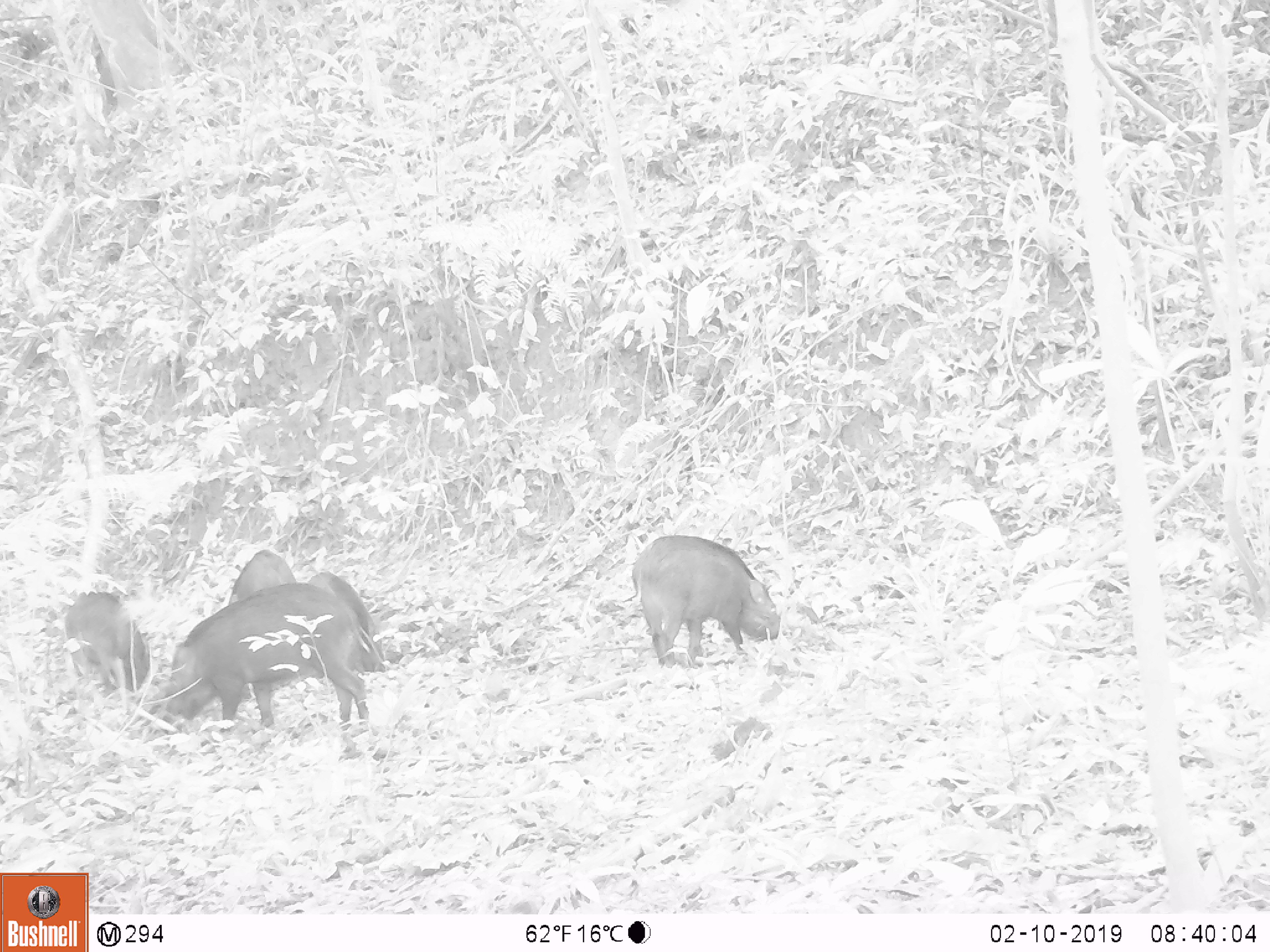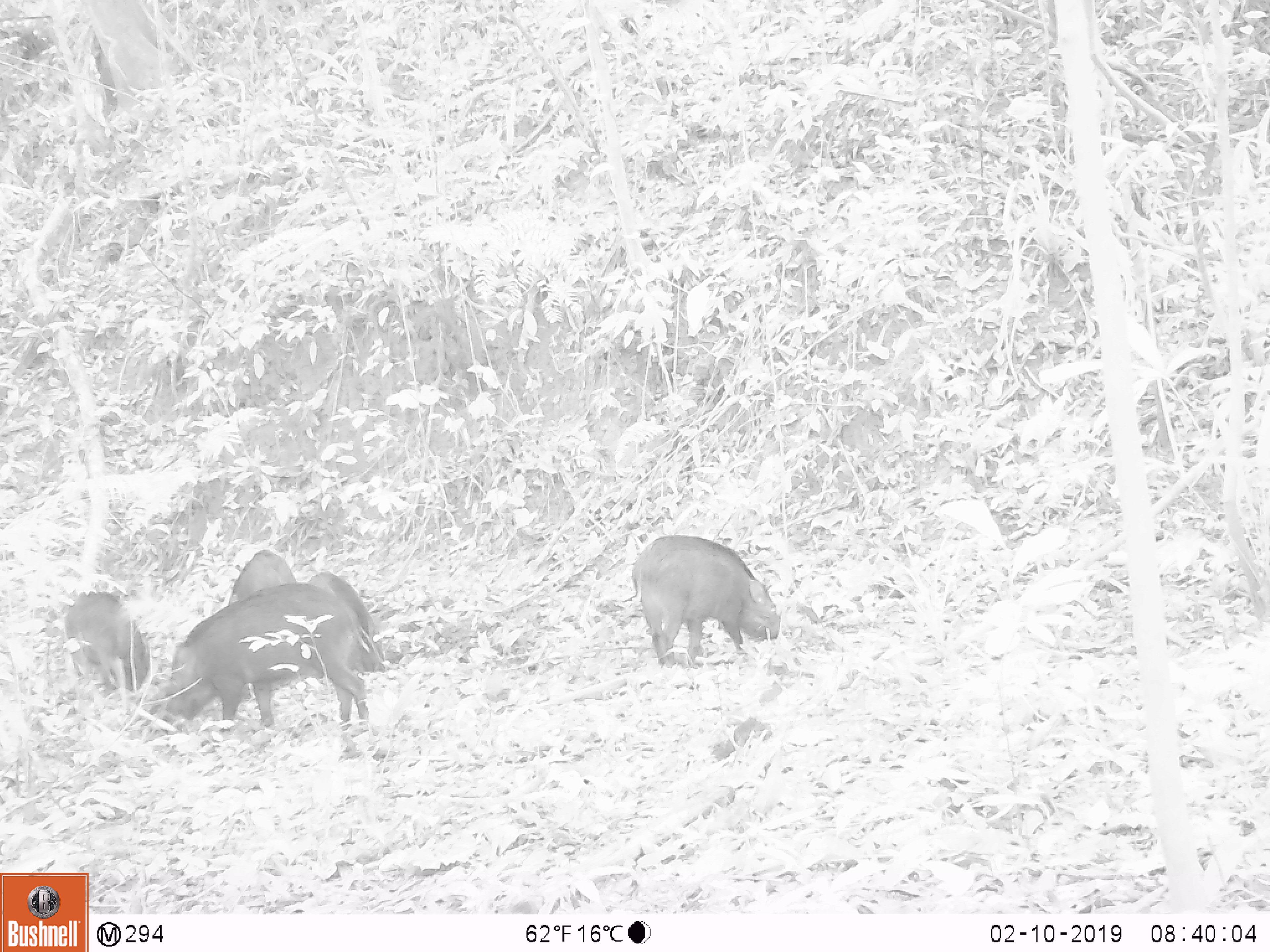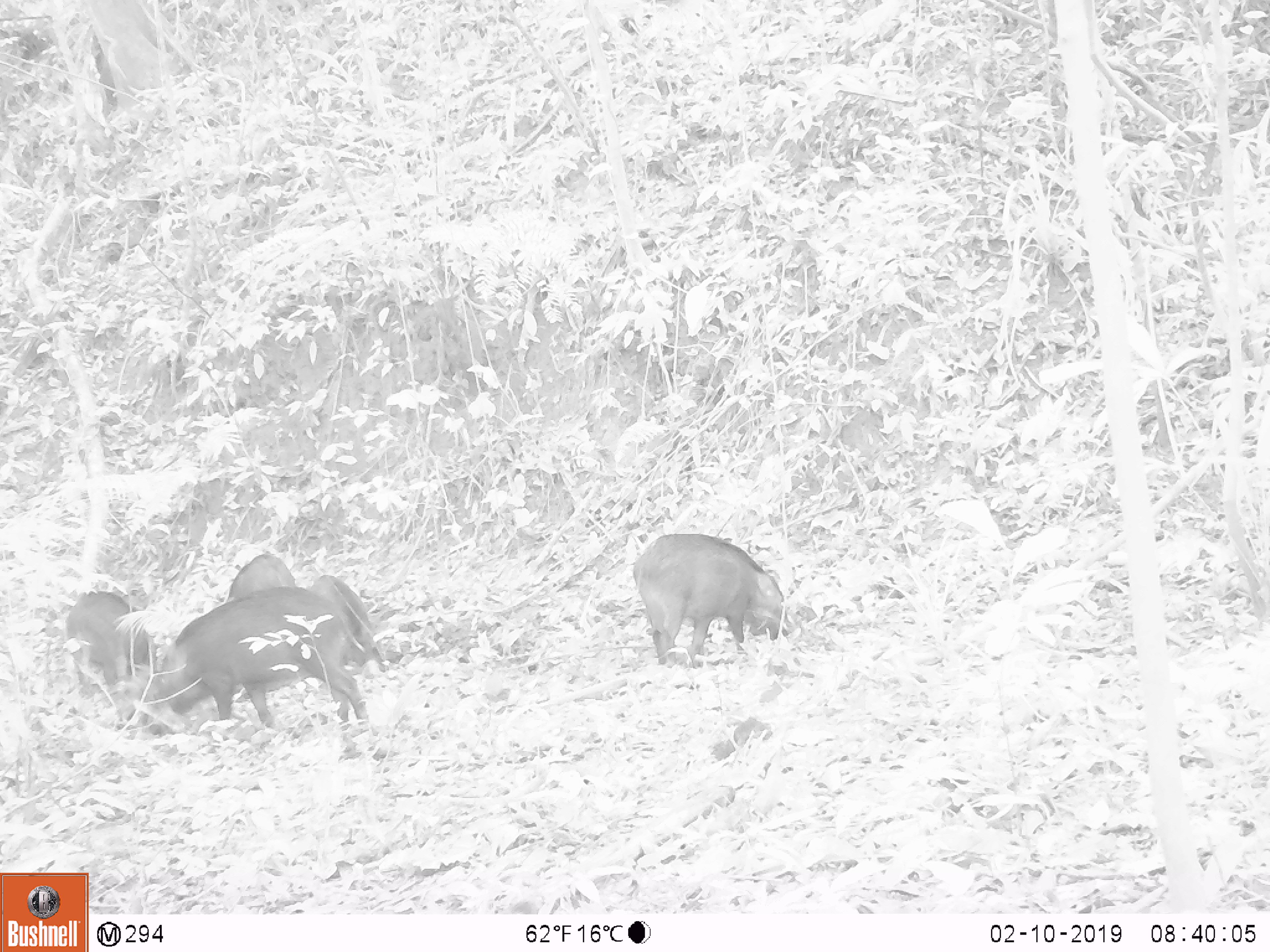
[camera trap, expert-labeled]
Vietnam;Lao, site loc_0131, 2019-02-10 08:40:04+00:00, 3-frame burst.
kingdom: Animalia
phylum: Chordata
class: Aves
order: Galliformes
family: Phasianidae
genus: Gallus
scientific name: Gallus gallus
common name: red junglefowl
Red junglefowl (Gallus gallus). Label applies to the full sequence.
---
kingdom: Animalia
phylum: Chordata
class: Mammalia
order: Artiodactyla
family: Suidae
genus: Sus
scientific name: Sus scrofa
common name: eurasian wild pig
Eurasian wild pig (Sus scrofa). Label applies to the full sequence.